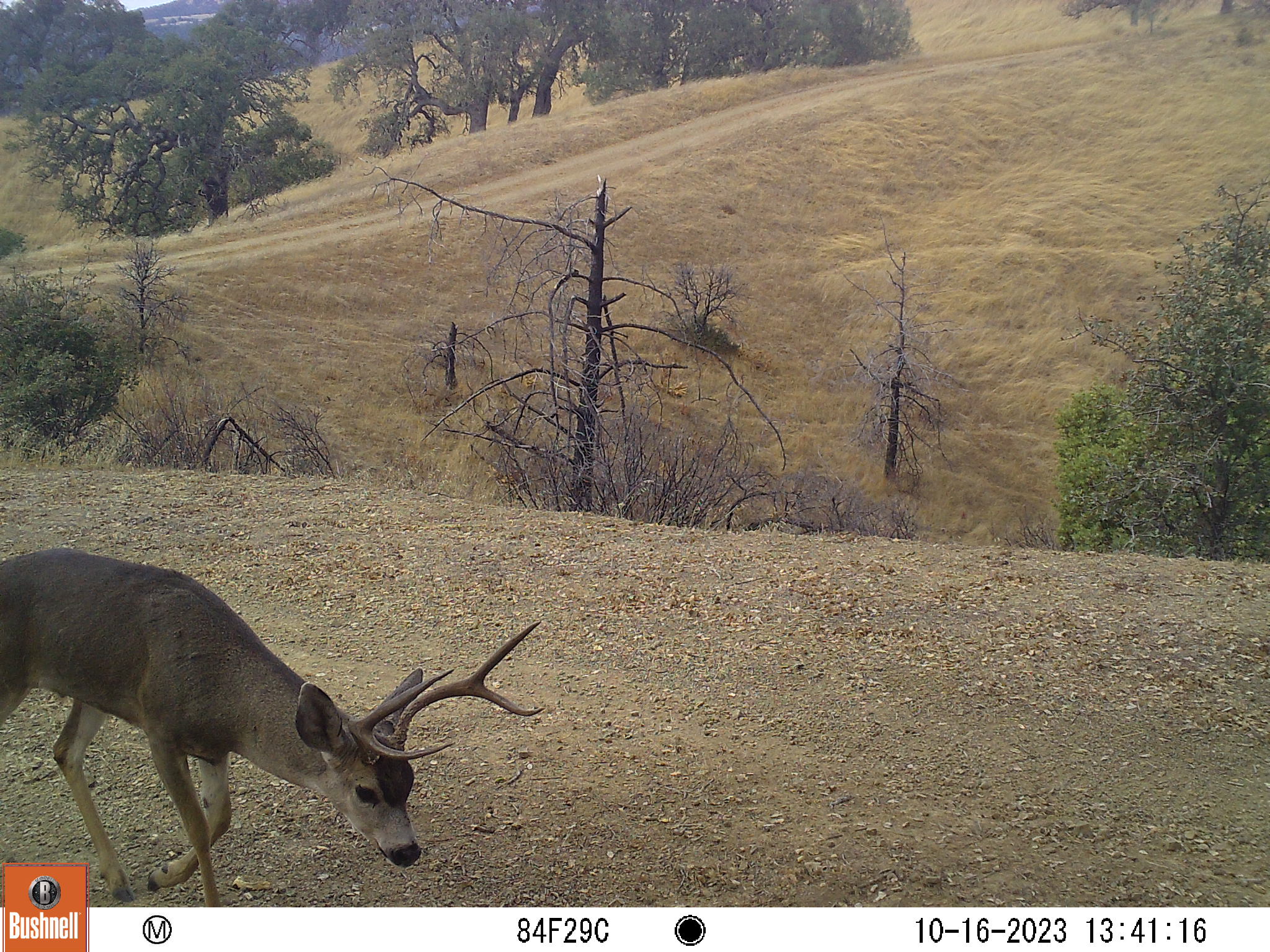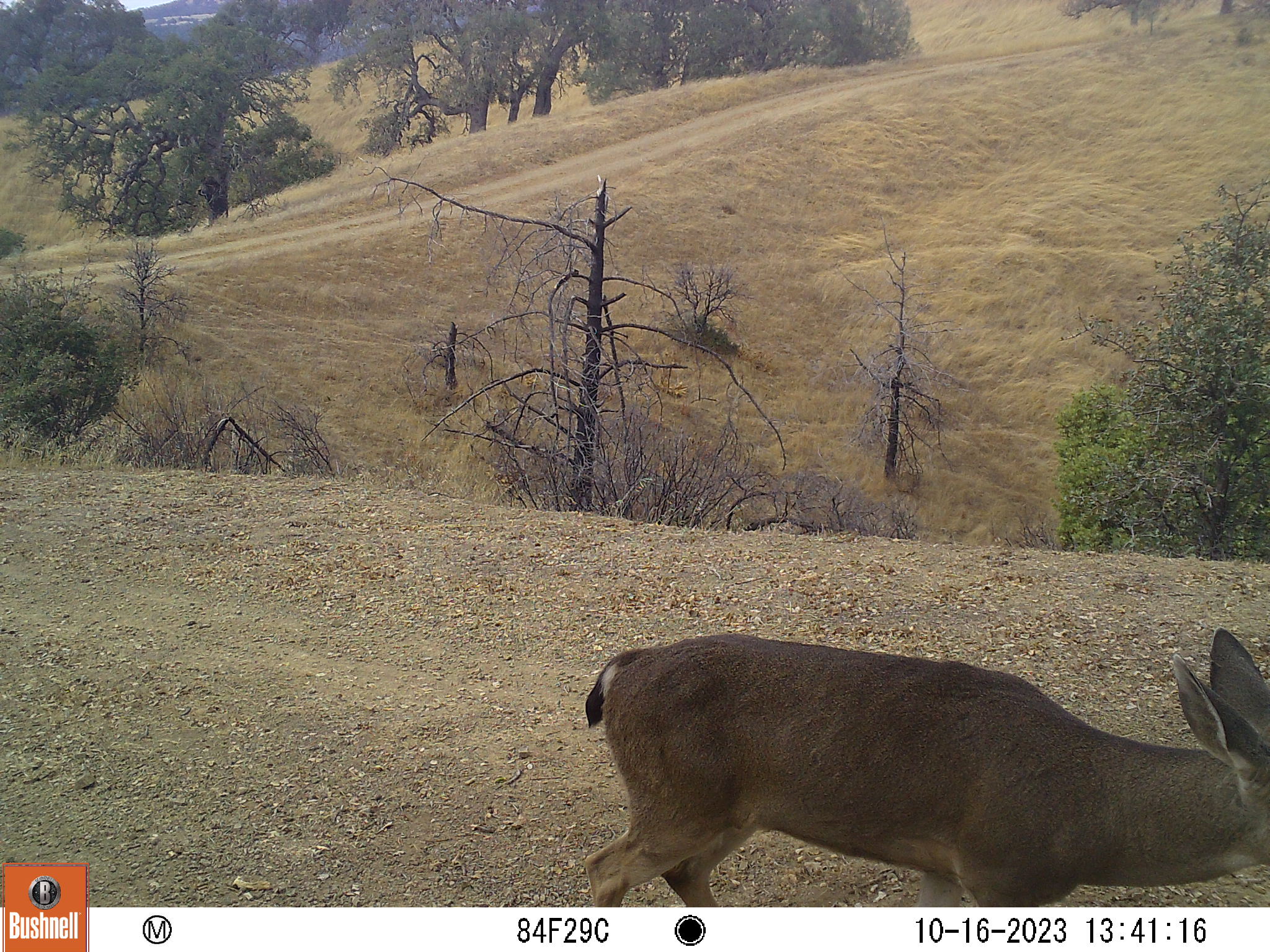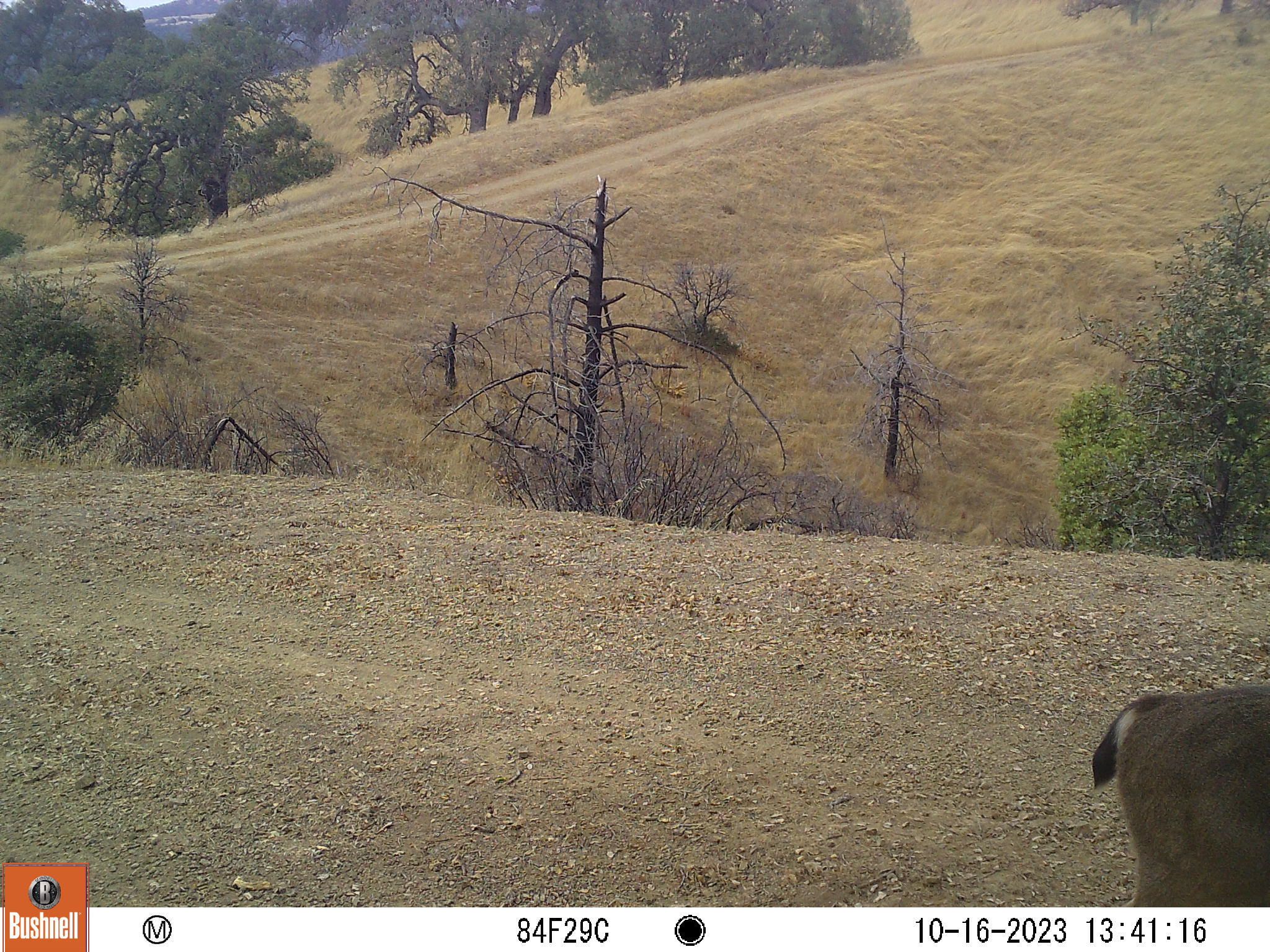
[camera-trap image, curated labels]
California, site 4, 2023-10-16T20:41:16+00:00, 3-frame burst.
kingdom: Animalia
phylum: Chordata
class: Mammalia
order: Artiodactyla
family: Cervidae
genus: Odocoileus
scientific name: Odocoileus hemionus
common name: mule deer